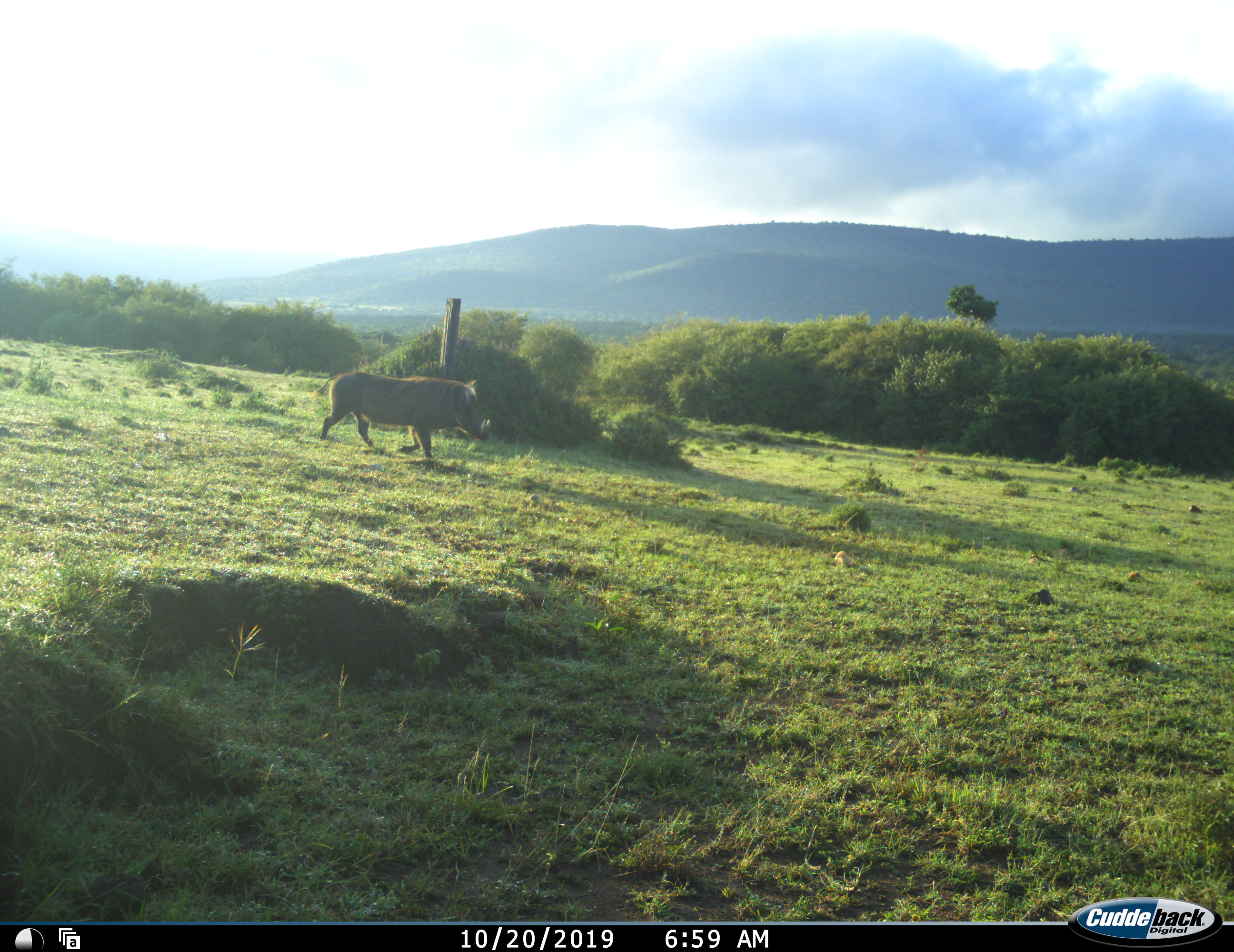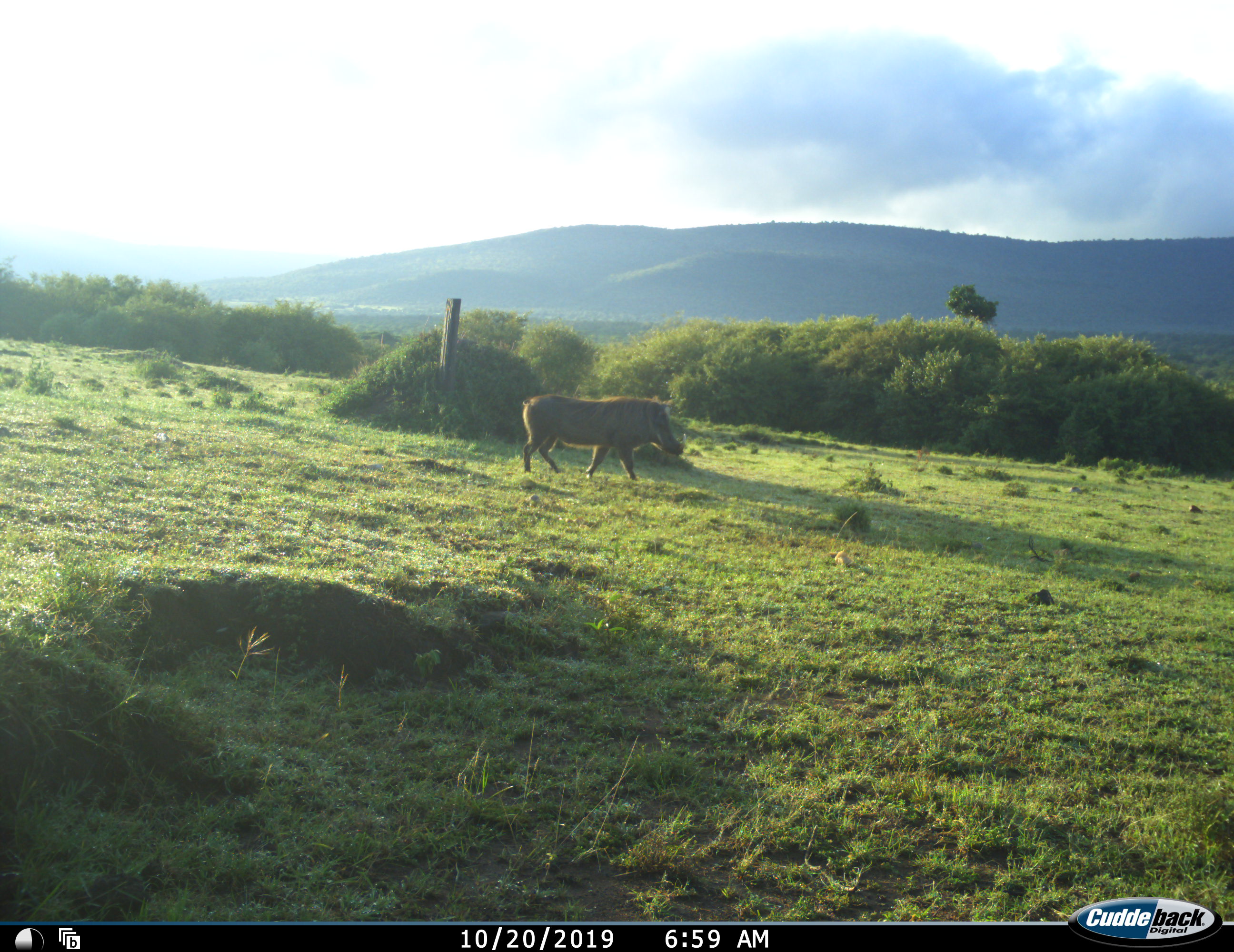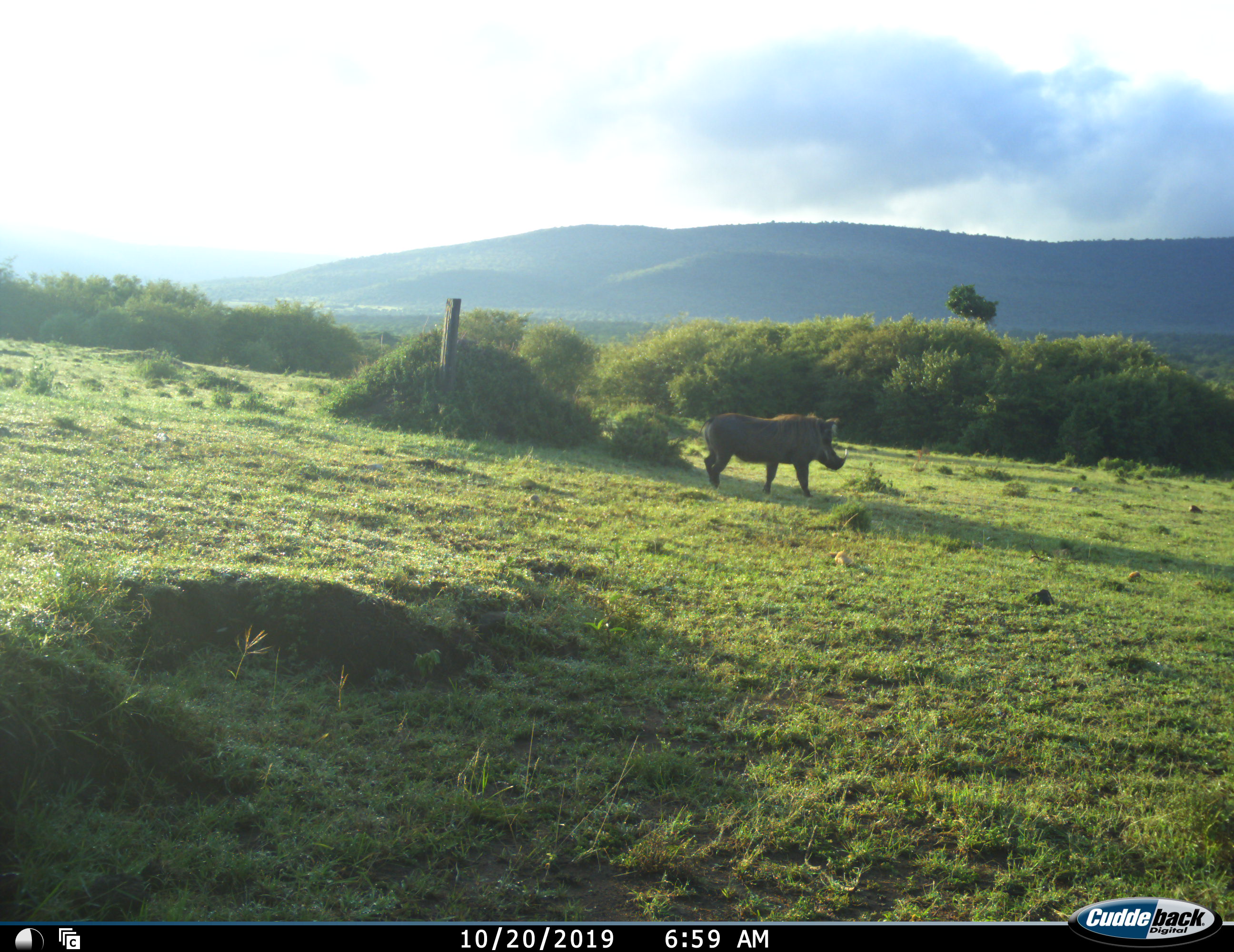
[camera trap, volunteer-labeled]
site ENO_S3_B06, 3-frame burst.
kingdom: Animalia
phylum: Chordata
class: Mammalia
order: Artiodactyla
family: Suidae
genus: Phacochoerus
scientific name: Phacochoerus africanus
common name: warthog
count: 1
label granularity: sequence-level